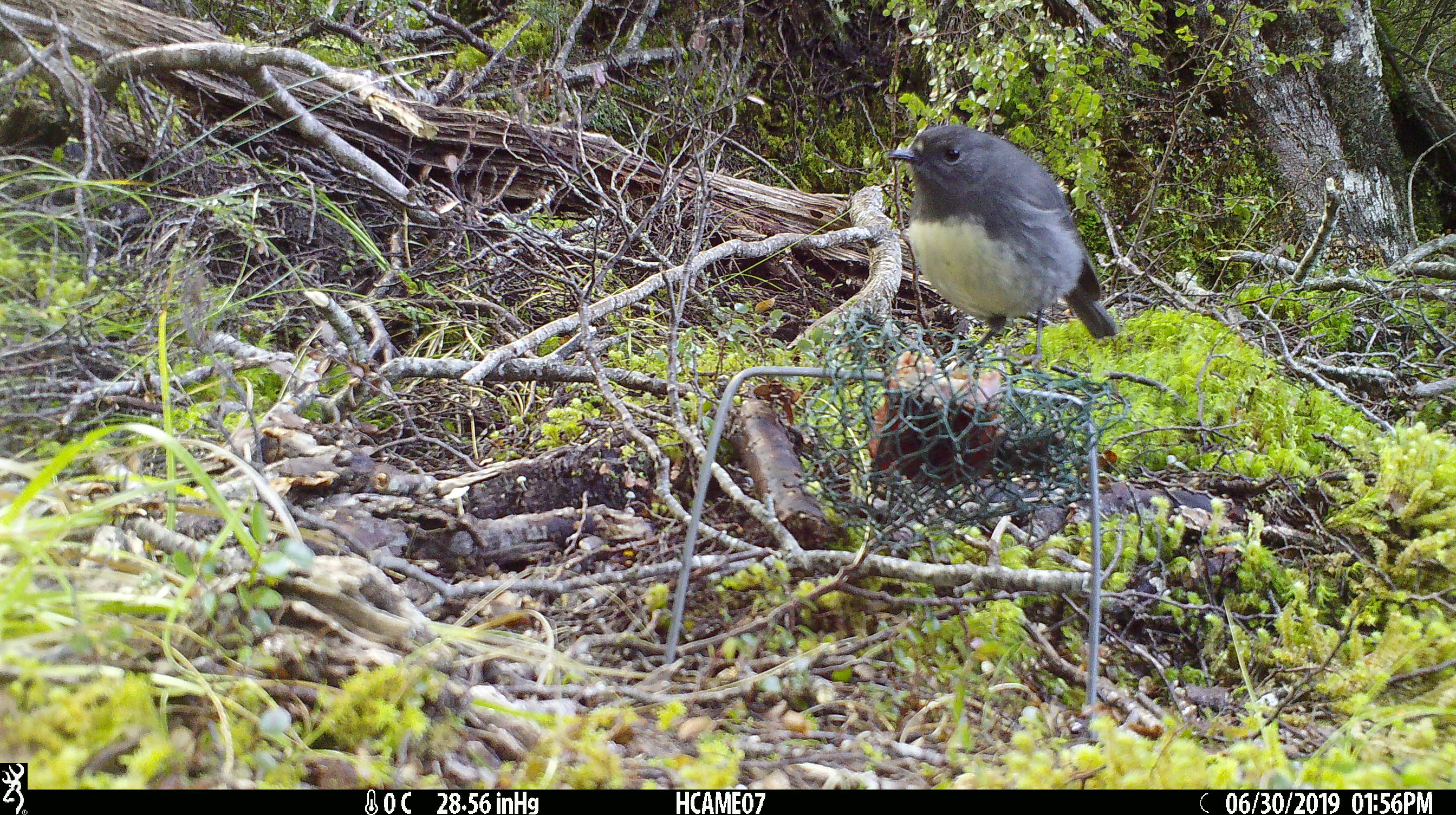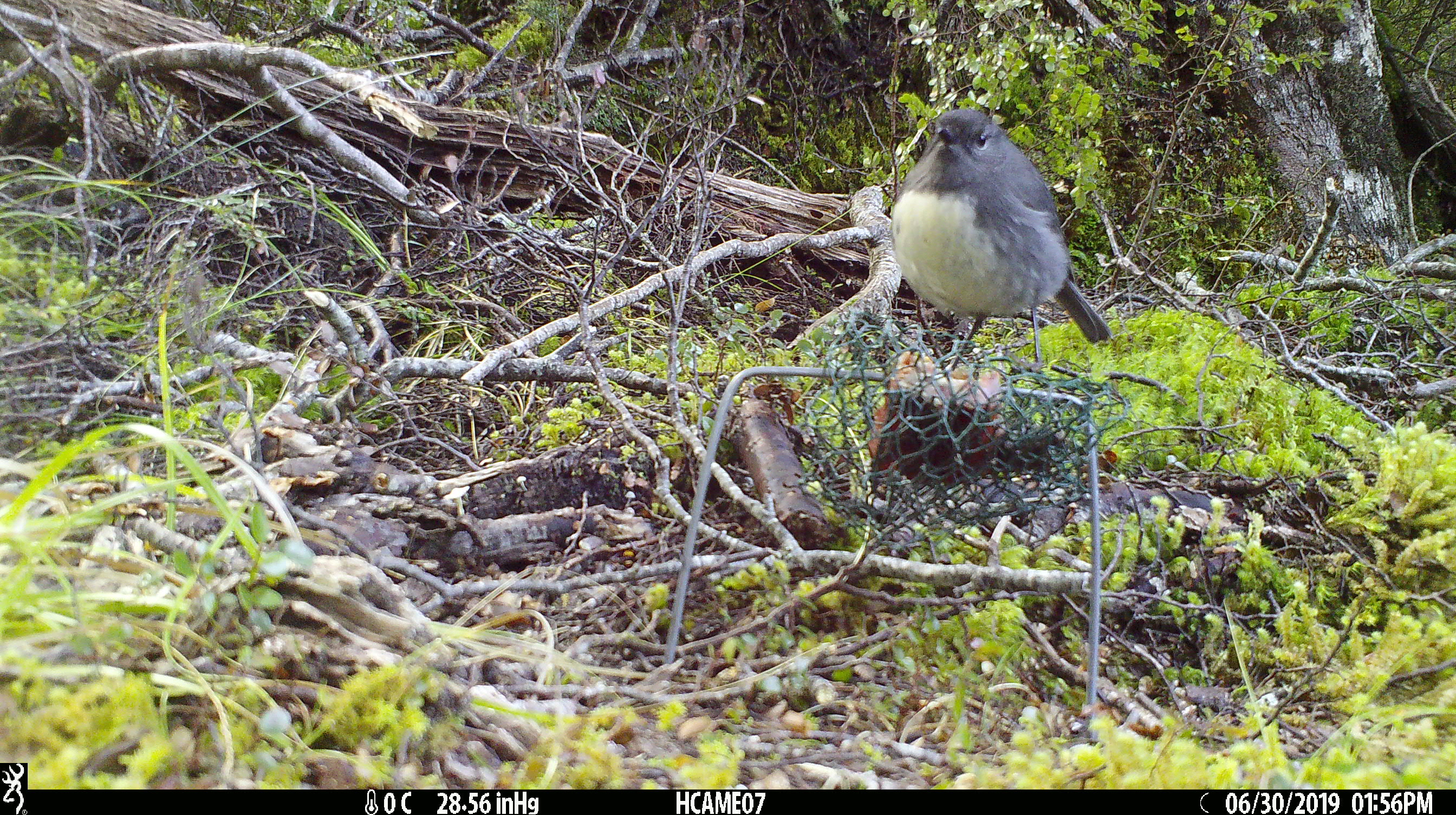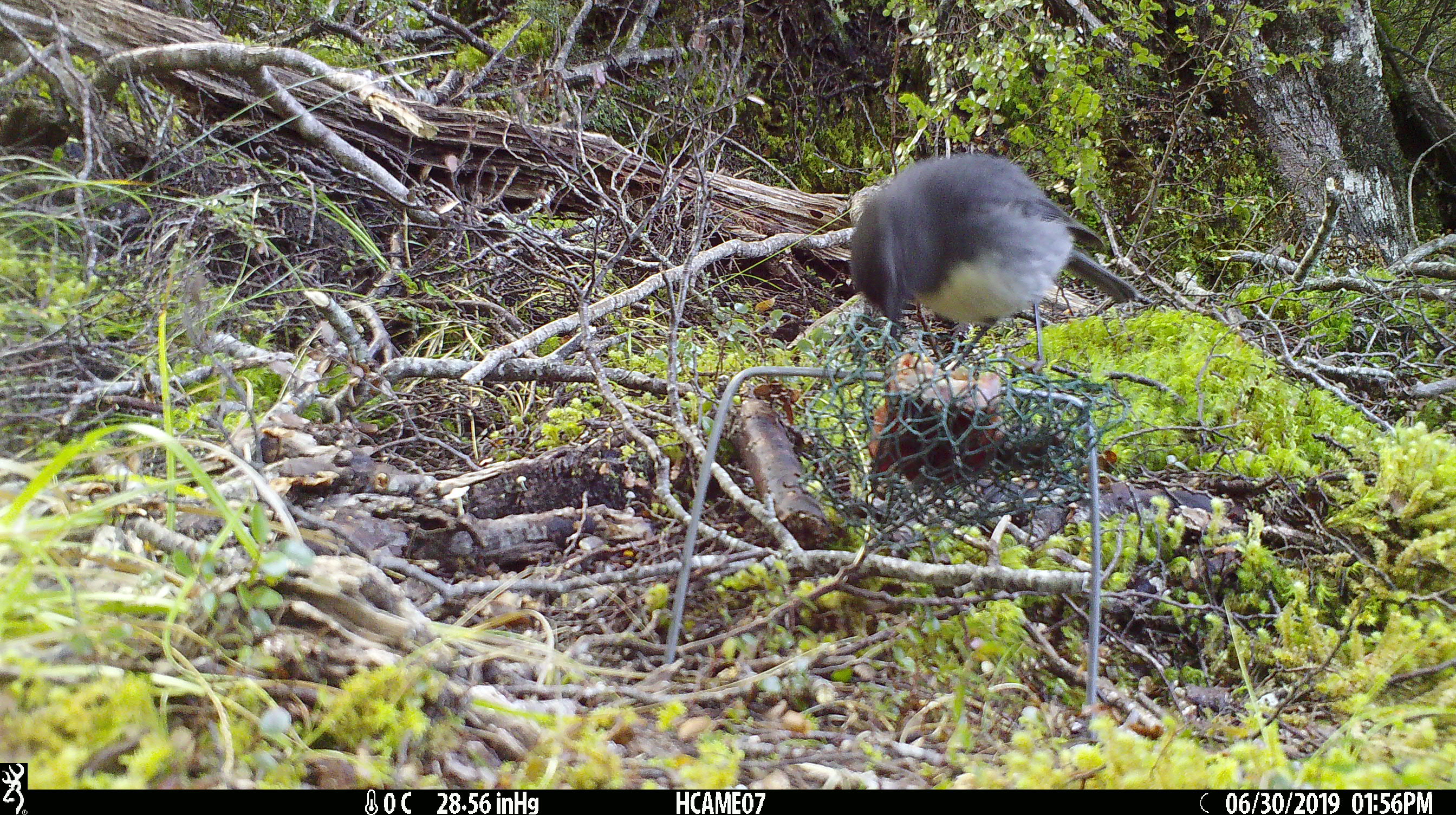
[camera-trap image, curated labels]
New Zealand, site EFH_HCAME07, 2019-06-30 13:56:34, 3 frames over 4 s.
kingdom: Animalia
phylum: Chordata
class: Aves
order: Passeriformes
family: Petroicidae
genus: Petroica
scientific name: Petroica australis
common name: new zealand robin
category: robin